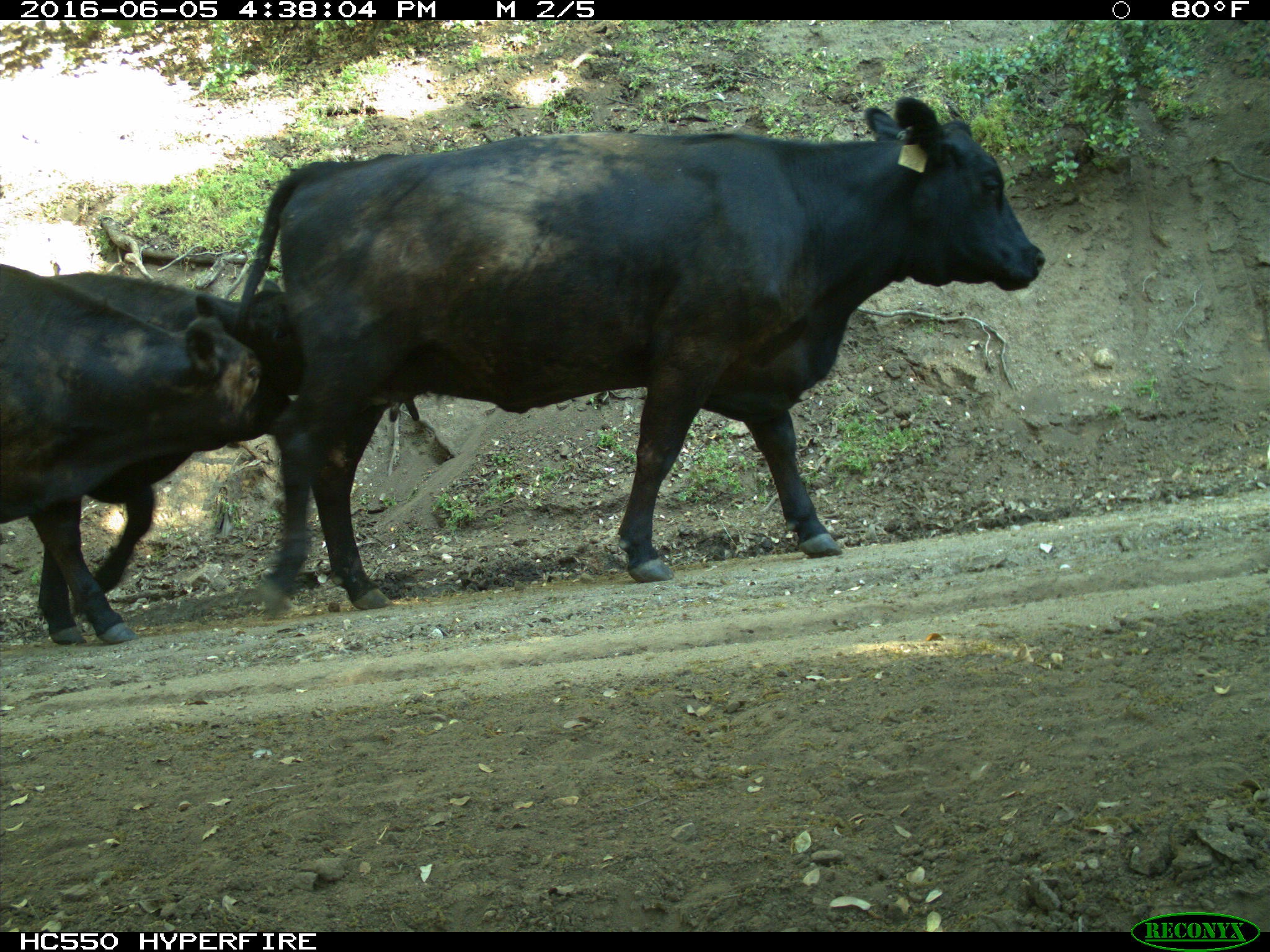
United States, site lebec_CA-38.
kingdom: Animalia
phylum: Chordata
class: Mammalia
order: Artiodactyla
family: Bovidae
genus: Bos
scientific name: Bos taurus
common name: domestic cow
Bos taurus (domestic cow).